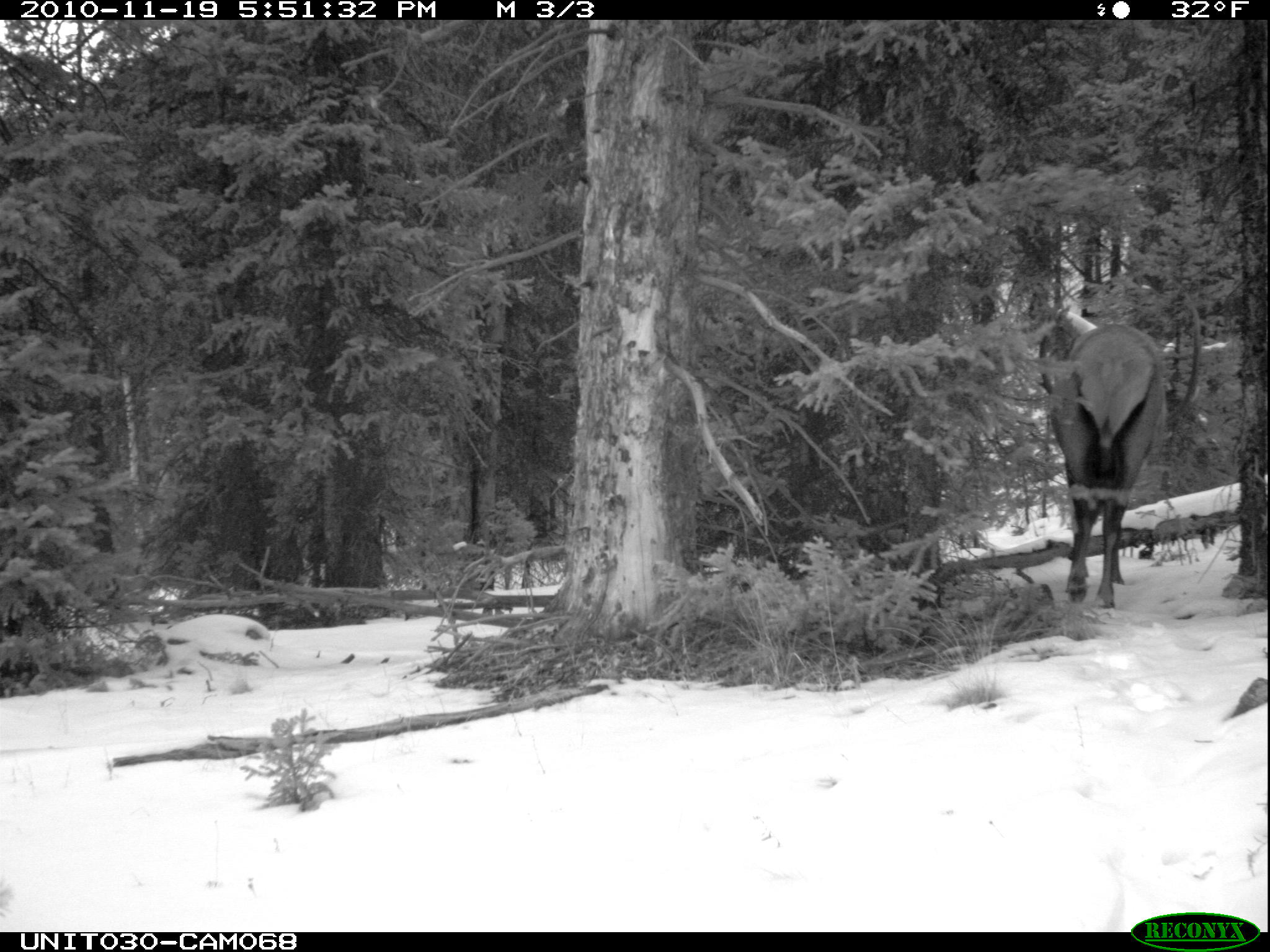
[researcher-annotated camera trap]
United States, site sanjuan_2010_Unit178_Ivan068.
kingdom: Animalia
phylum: Chordata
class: Mammalia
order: Artiodactyla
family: Cervidae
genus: Cervus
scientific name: Cervus elaphus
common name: red deer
Cervus elaphus (red deer).